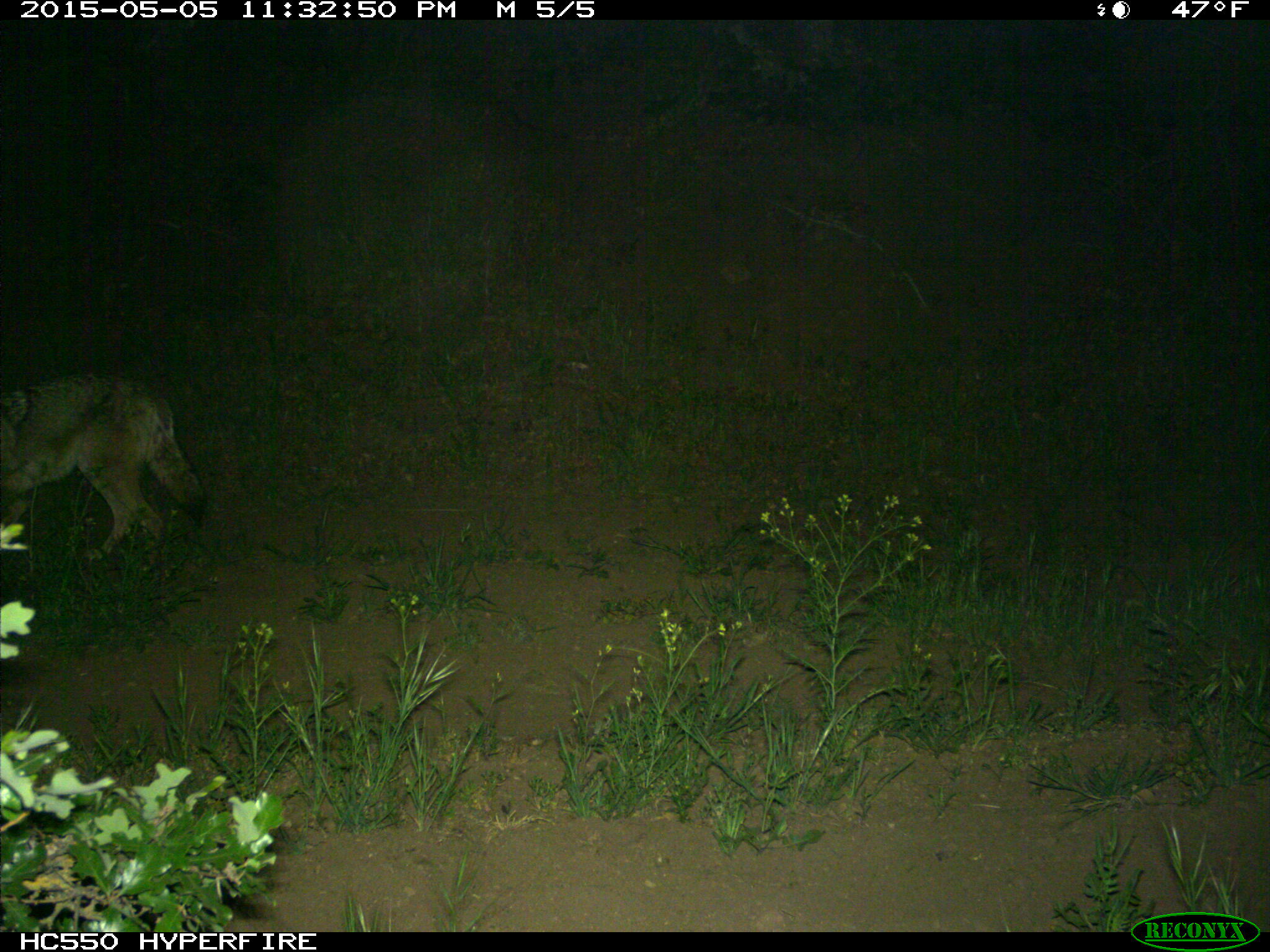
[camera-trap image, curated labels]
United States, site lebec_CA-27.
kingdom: Animalia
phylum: Chordata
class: Mammalia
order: Carnivora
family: Canidae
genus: Canis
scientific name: Canis latrans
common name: coyote